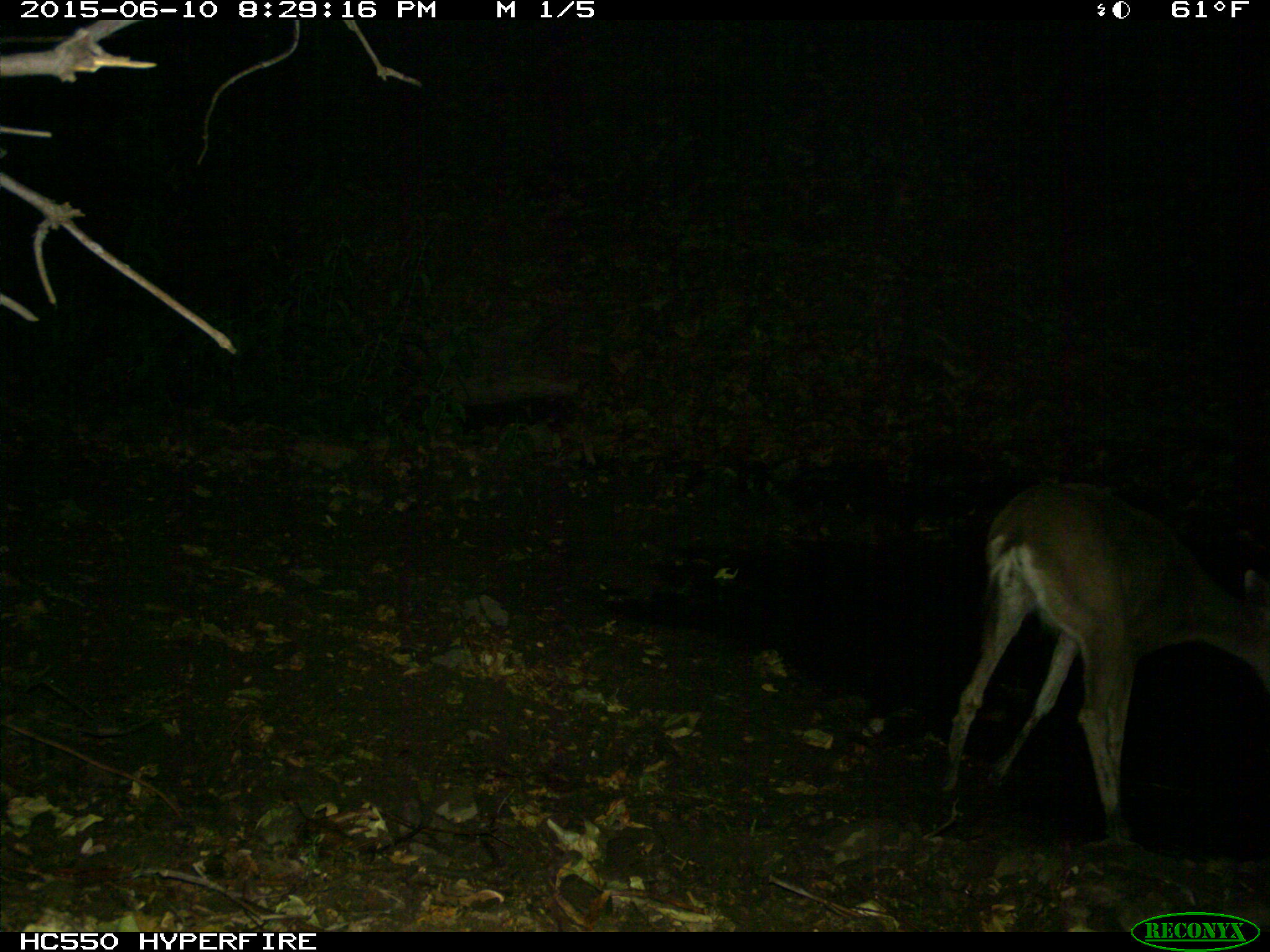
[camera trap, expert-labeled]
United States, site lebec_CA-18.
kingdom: Animalia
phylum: Chordata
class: Mammalia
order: Artiodactyla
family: Cervidae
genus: Odocoileus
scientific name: Odocoileus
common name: deer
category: unidentified deer